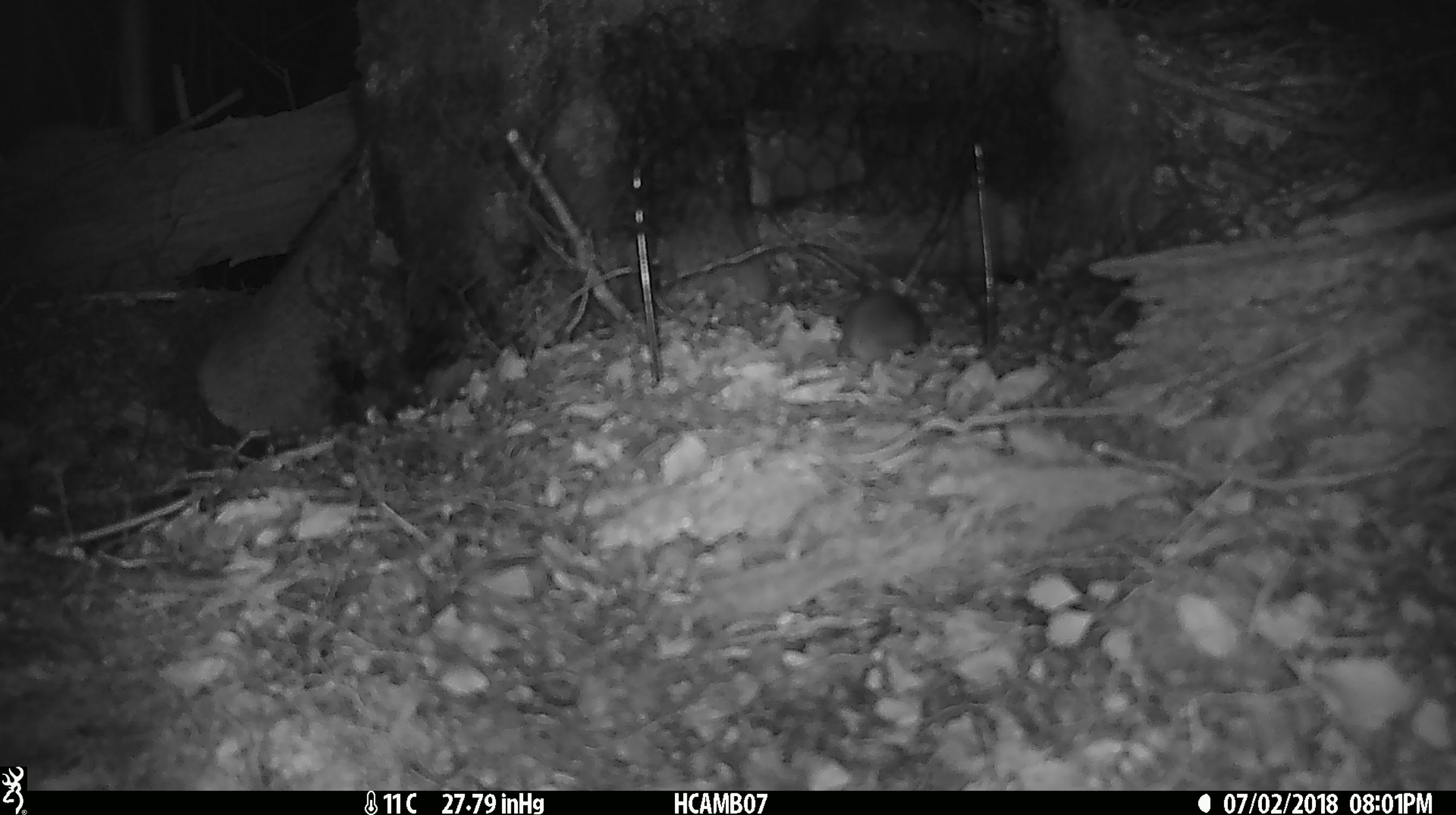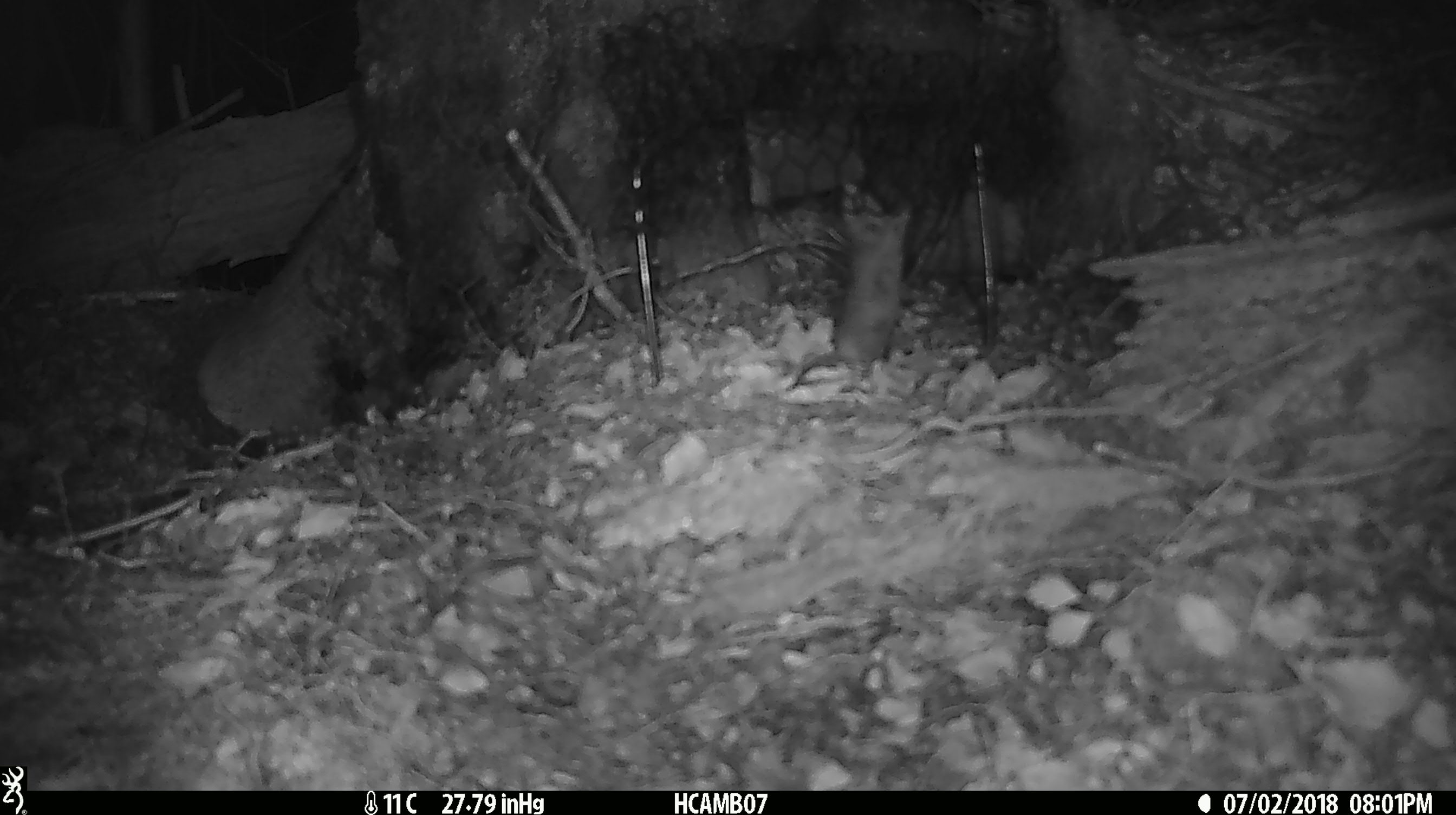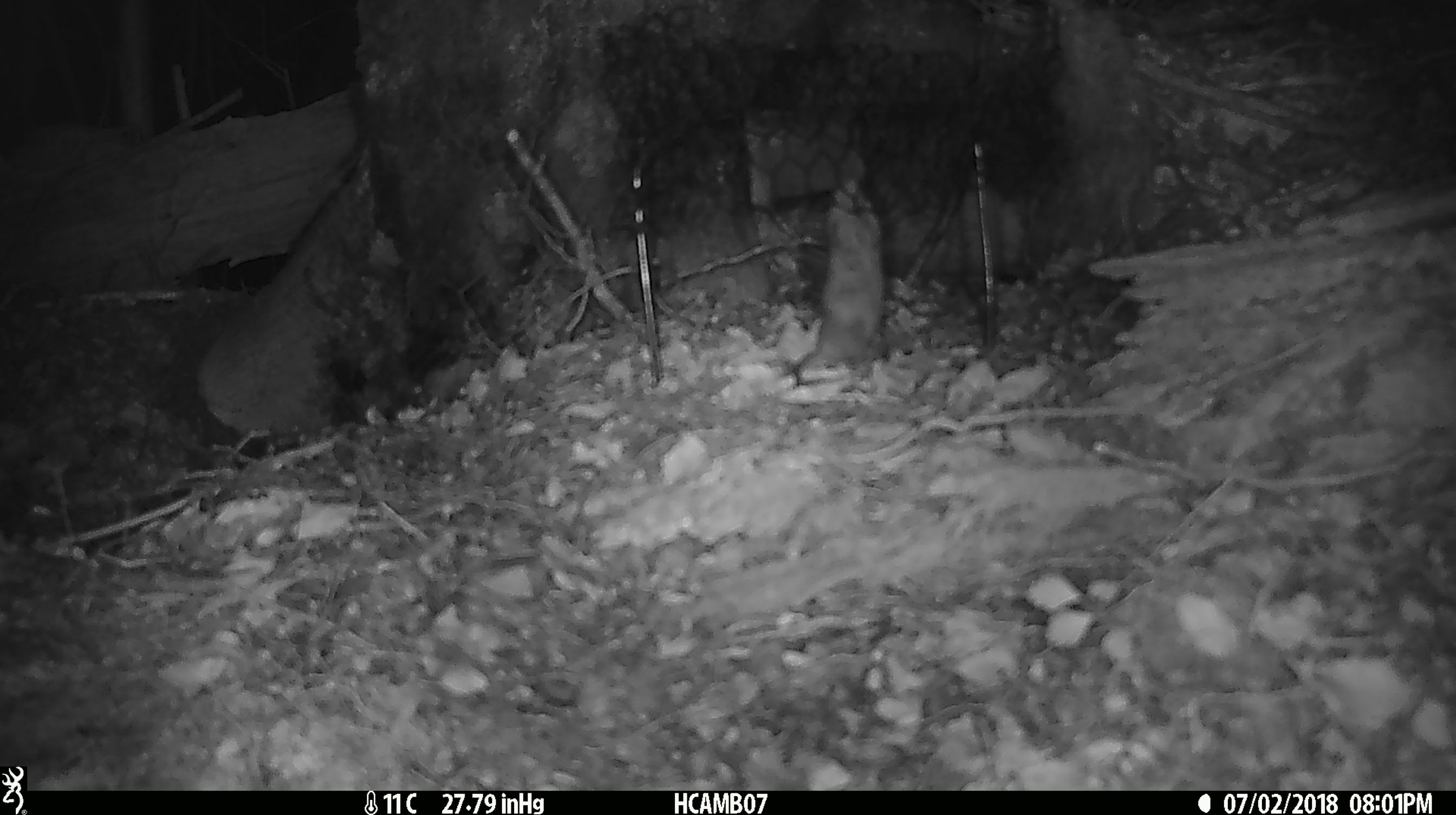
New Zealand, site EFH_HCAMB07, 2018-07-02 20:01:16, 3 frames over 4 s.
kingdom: Animalia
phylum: Chordata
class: Mammalia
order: Rodentia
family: Muridae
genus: Mus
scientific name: Mus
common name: mouse